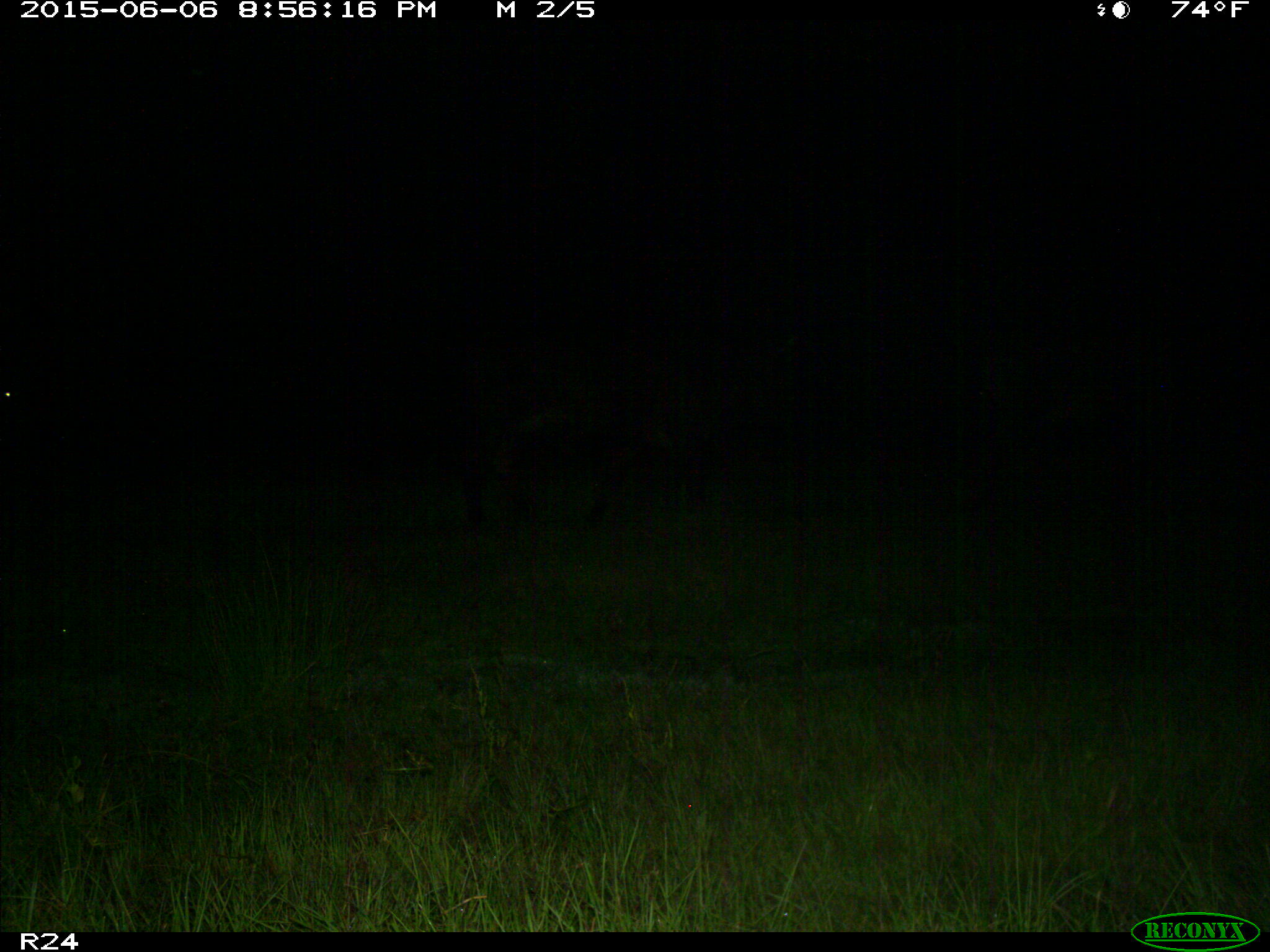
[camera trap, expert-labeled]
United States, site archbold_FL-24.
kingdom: Animalia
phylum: Chordata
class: Mammalia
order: Artiodactyla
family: Bovidae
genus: Bos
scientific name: Bos taurus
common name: domestic cow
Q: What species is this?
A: Bos taurus (domestic cow).